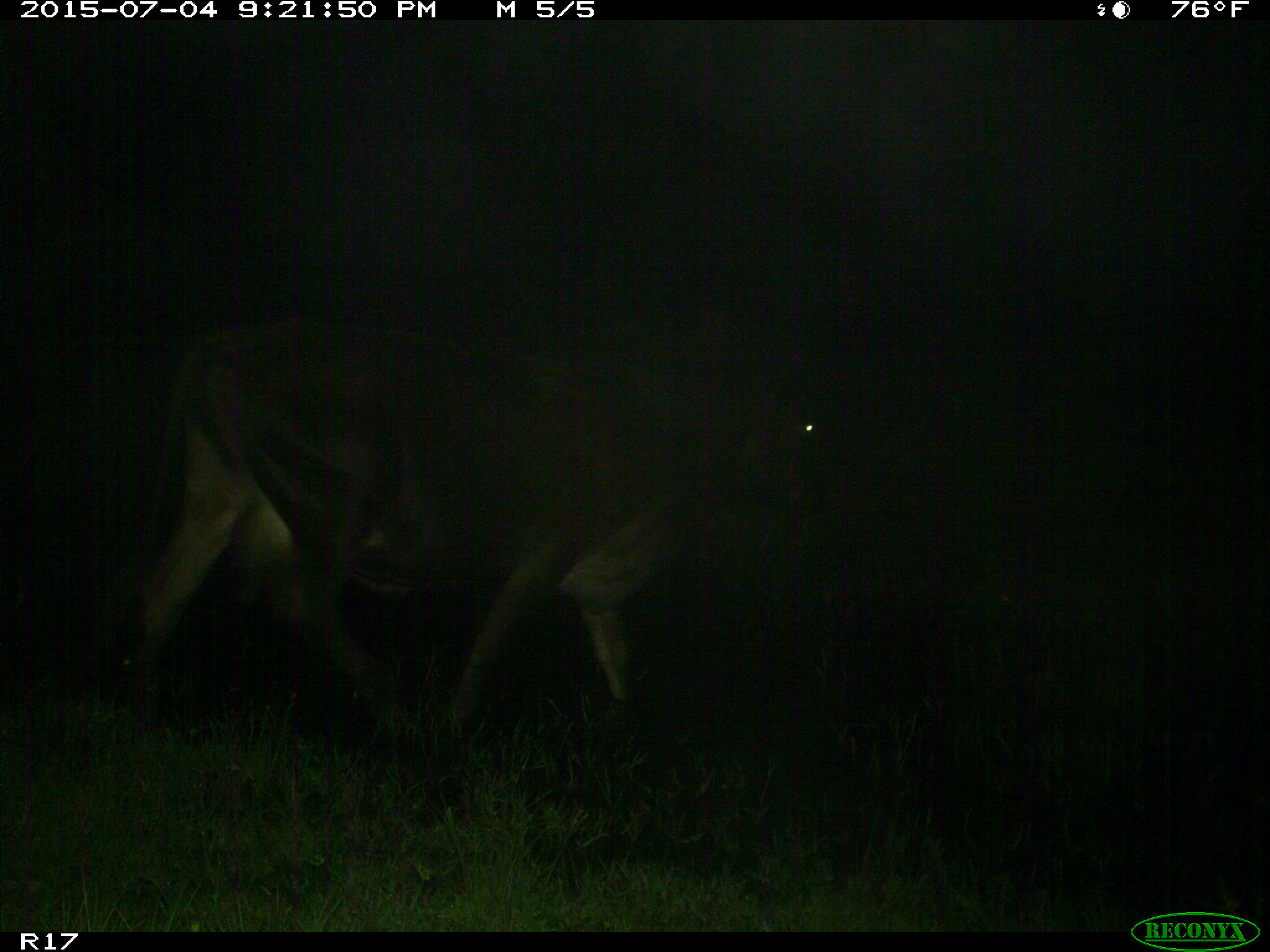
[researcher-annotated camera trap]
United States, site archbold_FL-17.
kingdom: Animalia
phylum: Chordata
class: Mammalia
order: Artiodactyla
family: Bovidae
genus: Bos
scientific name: Bos taurus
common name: domestic cow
Bos taurus (domestic cow).